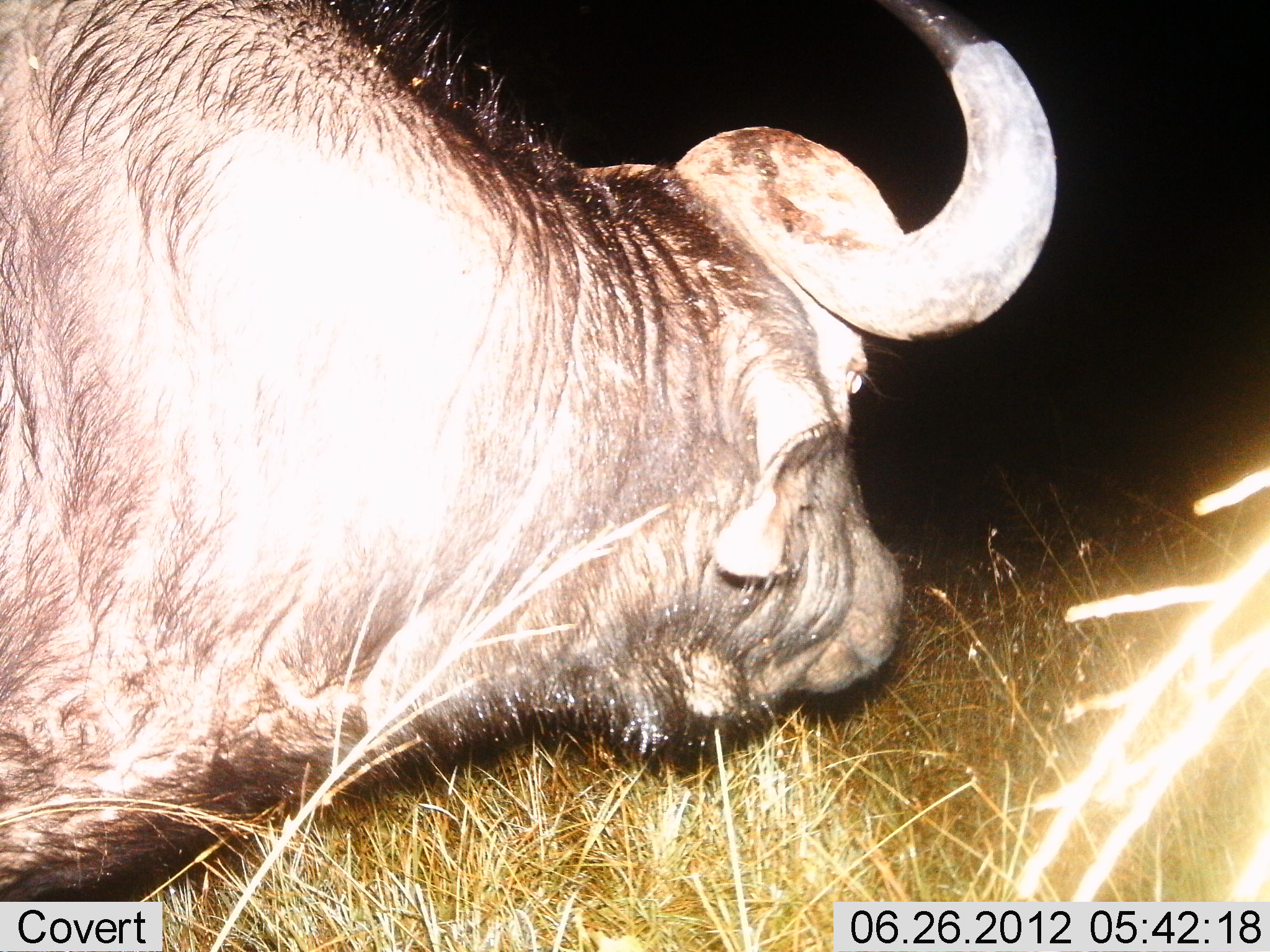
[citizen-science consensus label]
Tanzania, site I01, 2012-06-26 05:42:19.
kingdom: Animalia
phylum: Chordata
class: Mammalia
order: Artiodactyla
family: Bovidae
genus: Syncerus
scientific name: Syncerus caffer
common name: cape buffalo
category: buffalo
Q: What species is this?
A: Buffalo (cape buffalo) (Syncerus caffer).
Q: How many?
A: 1.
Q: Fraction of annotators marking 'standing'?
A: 50%.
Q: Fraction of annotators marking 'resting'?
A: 0%.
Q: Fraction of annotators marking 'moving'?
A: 50%.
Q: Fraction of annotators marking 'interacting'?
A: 0%.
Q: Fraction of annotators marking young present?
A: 0%.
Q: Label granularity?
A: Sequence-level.